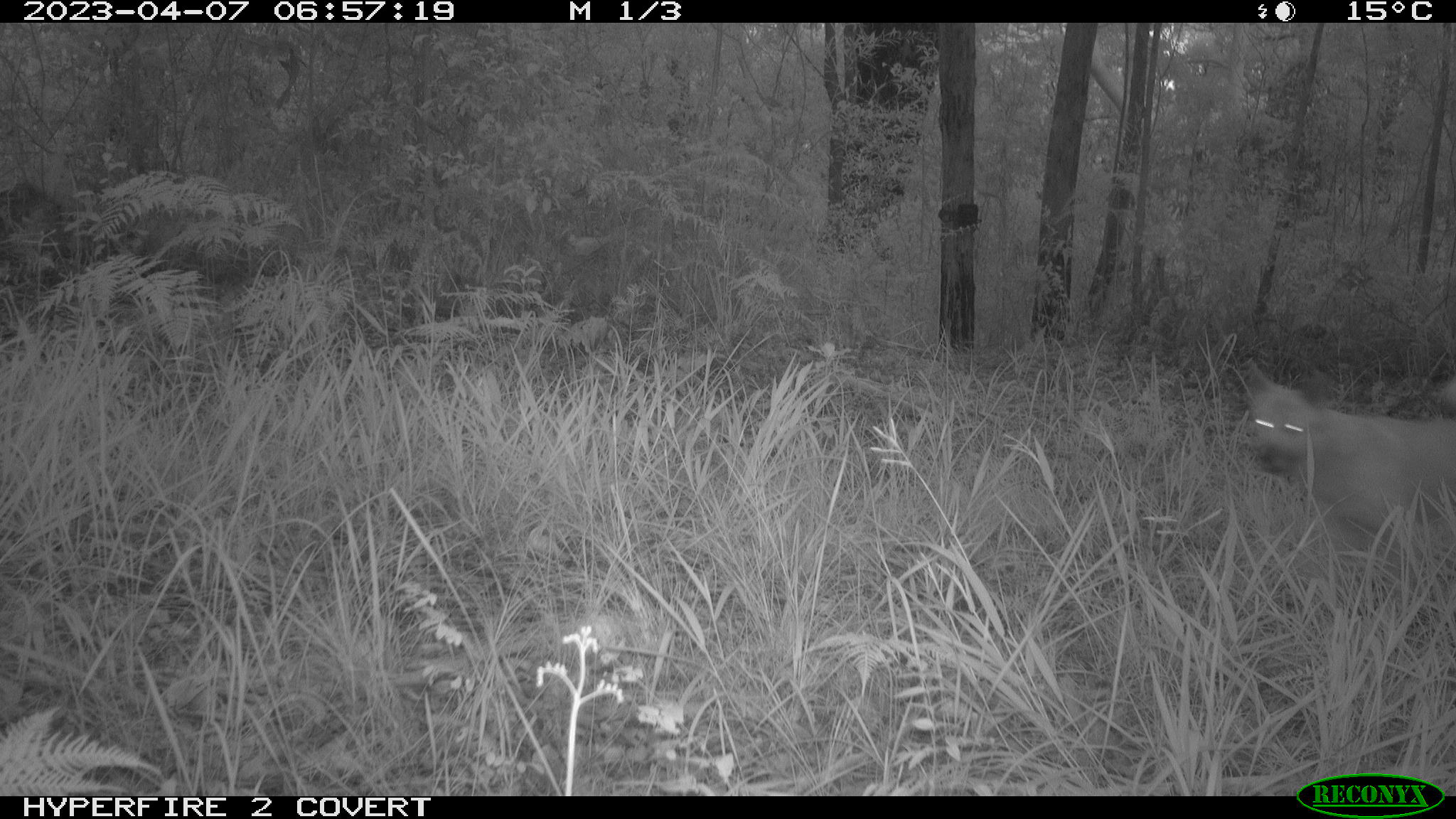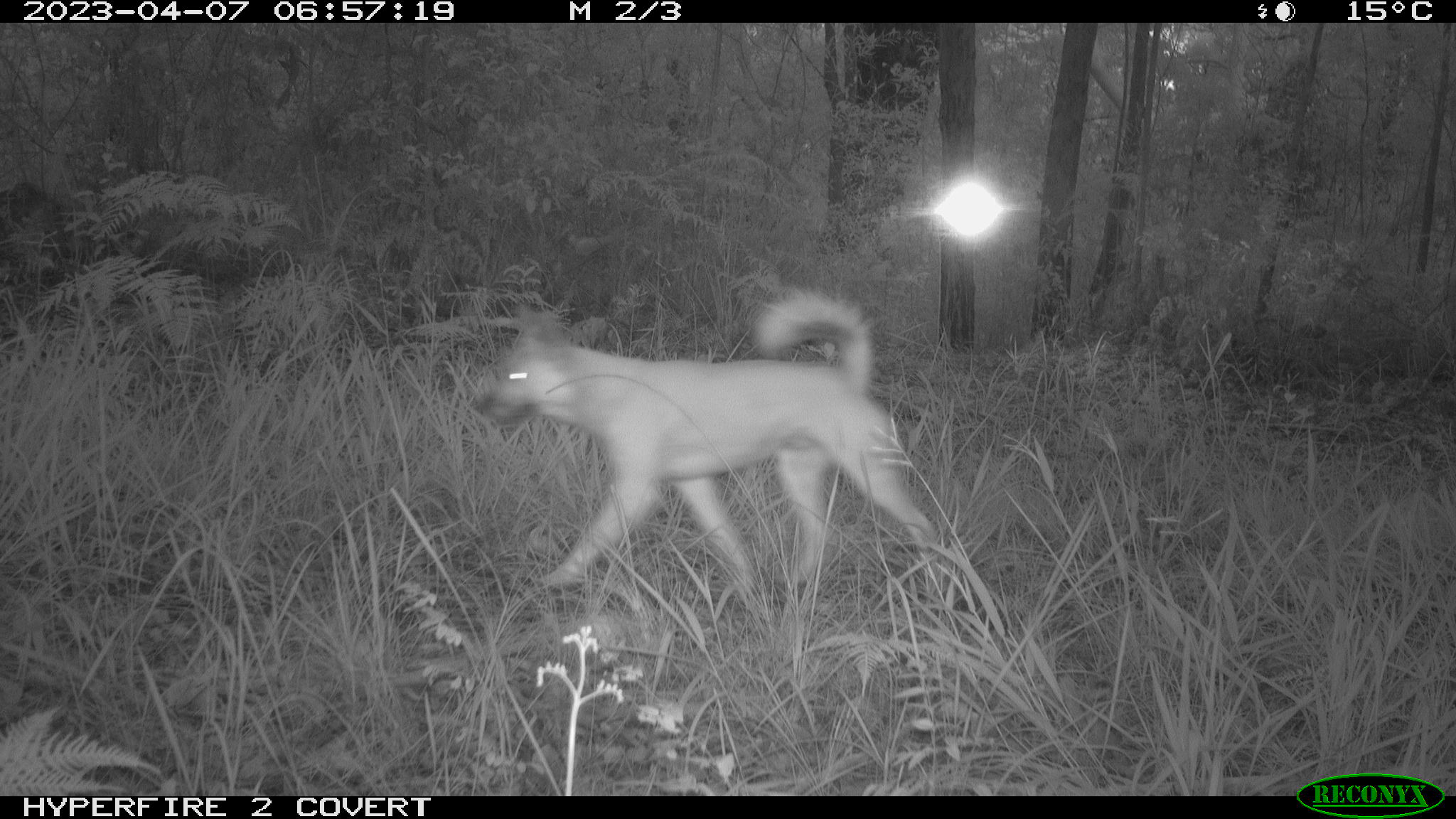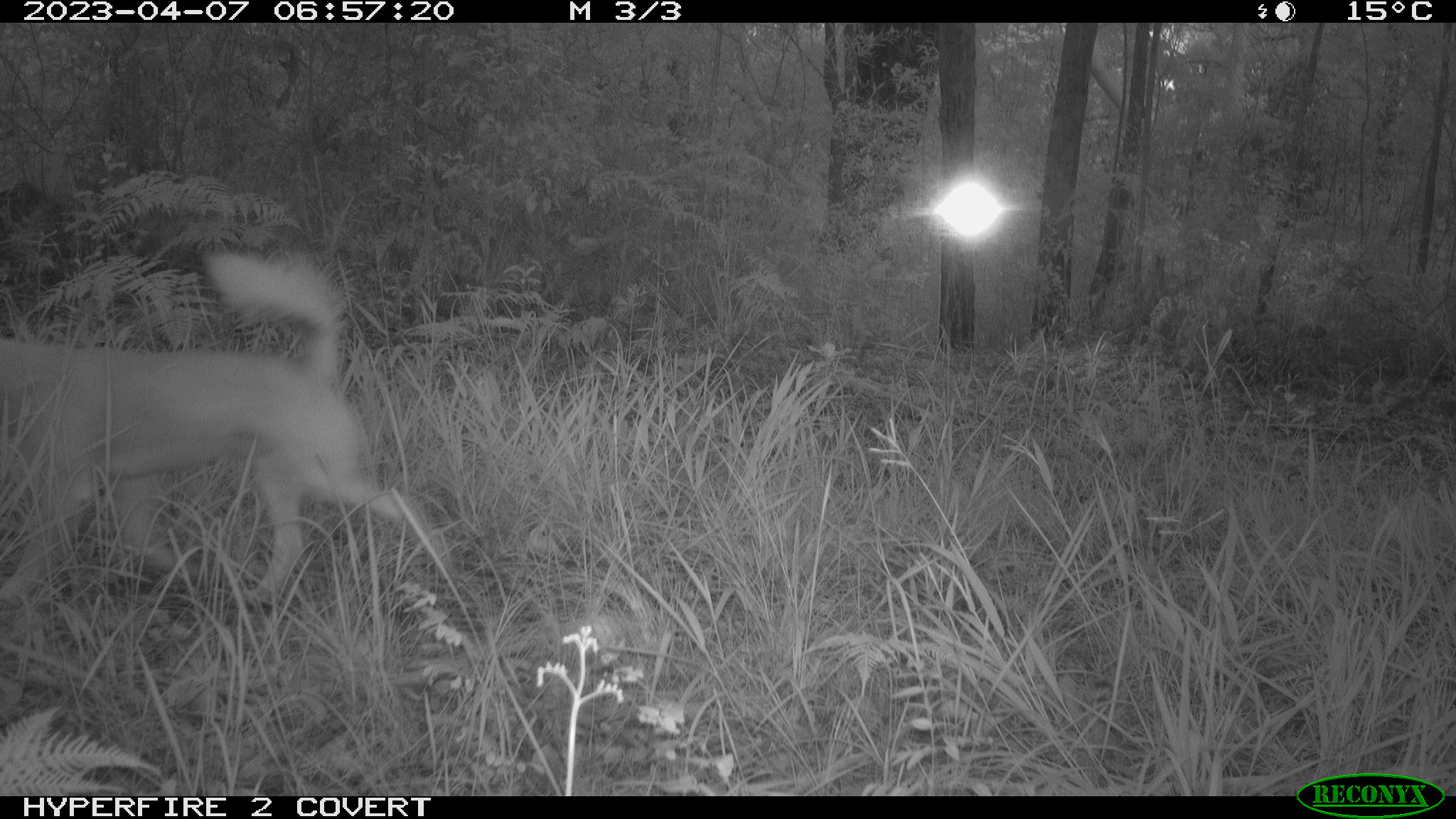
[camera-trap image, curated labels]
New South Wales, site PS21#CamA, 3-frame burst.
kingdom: Animalia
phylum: Chordata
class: Mammalia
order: Carnivora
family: Canidae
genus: Canis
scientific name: Canis familiaris dingo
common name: dingo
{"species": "dingo (Canis familiaris dingo)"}